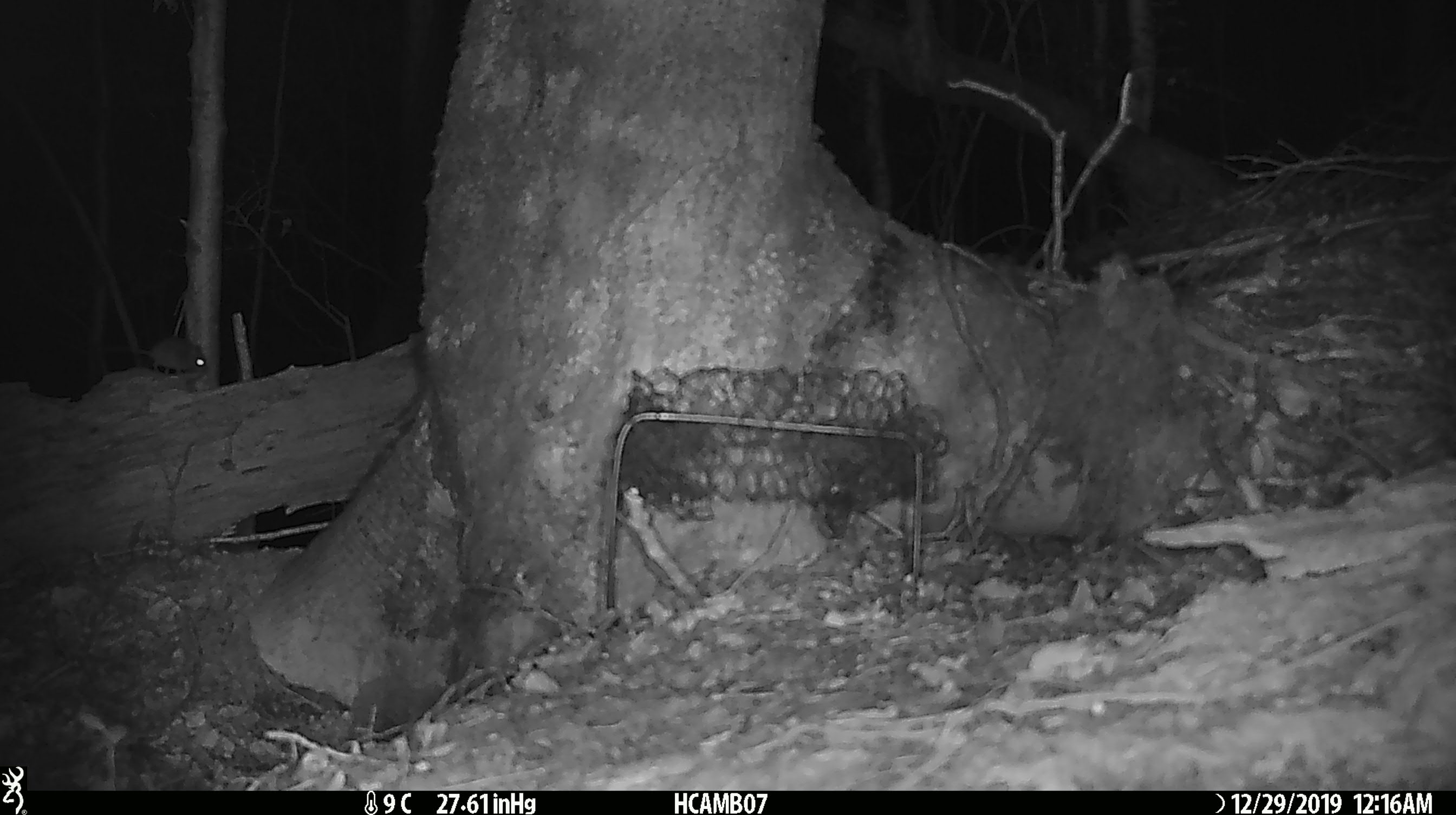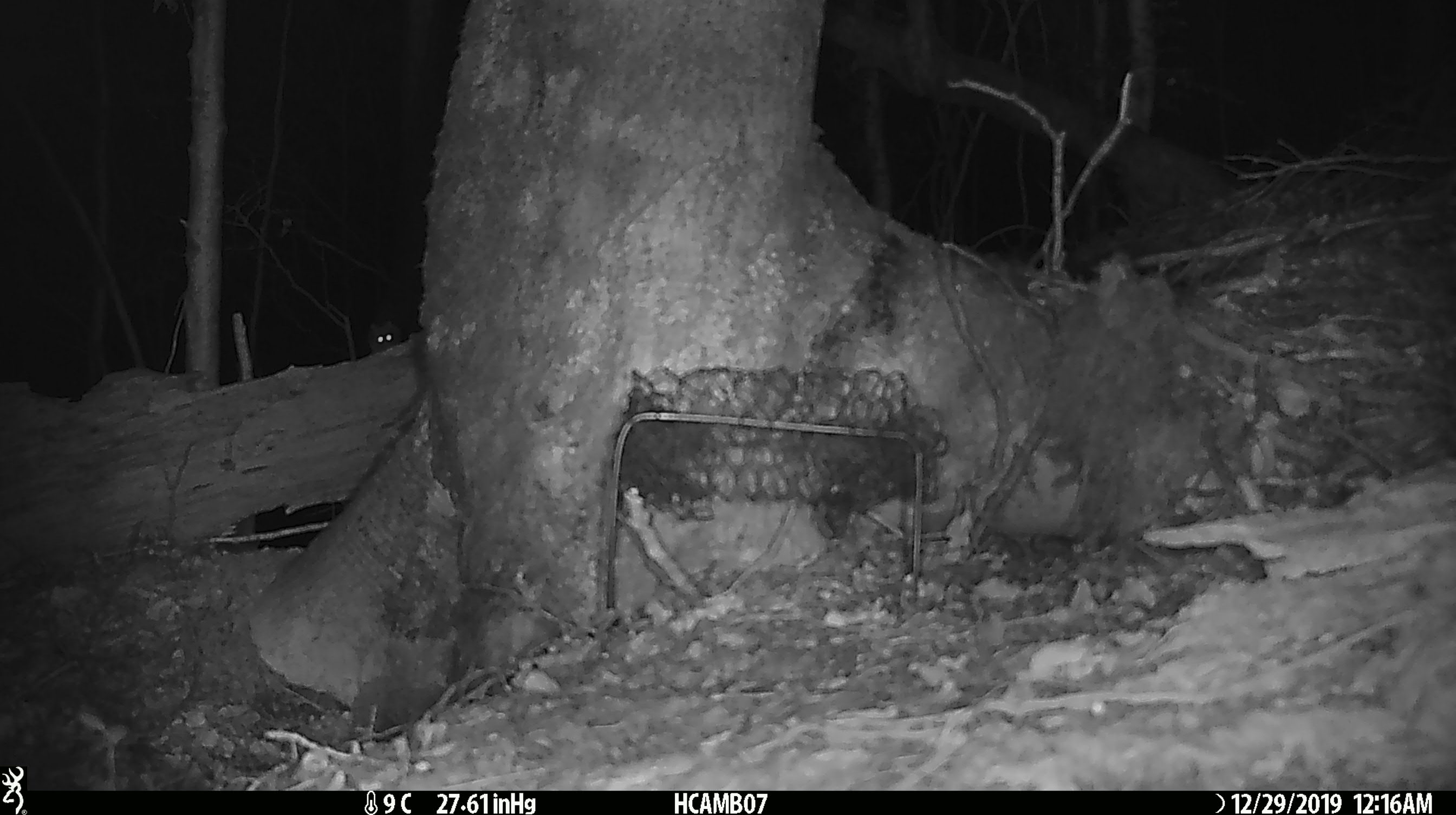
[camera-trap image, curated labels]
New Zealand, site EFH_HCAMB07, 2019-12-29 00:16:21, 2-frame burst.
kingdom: Animalia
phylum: Chordata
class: Mammalia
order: Rodentia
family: Muridae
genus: Mus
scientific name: Mus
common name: mouse